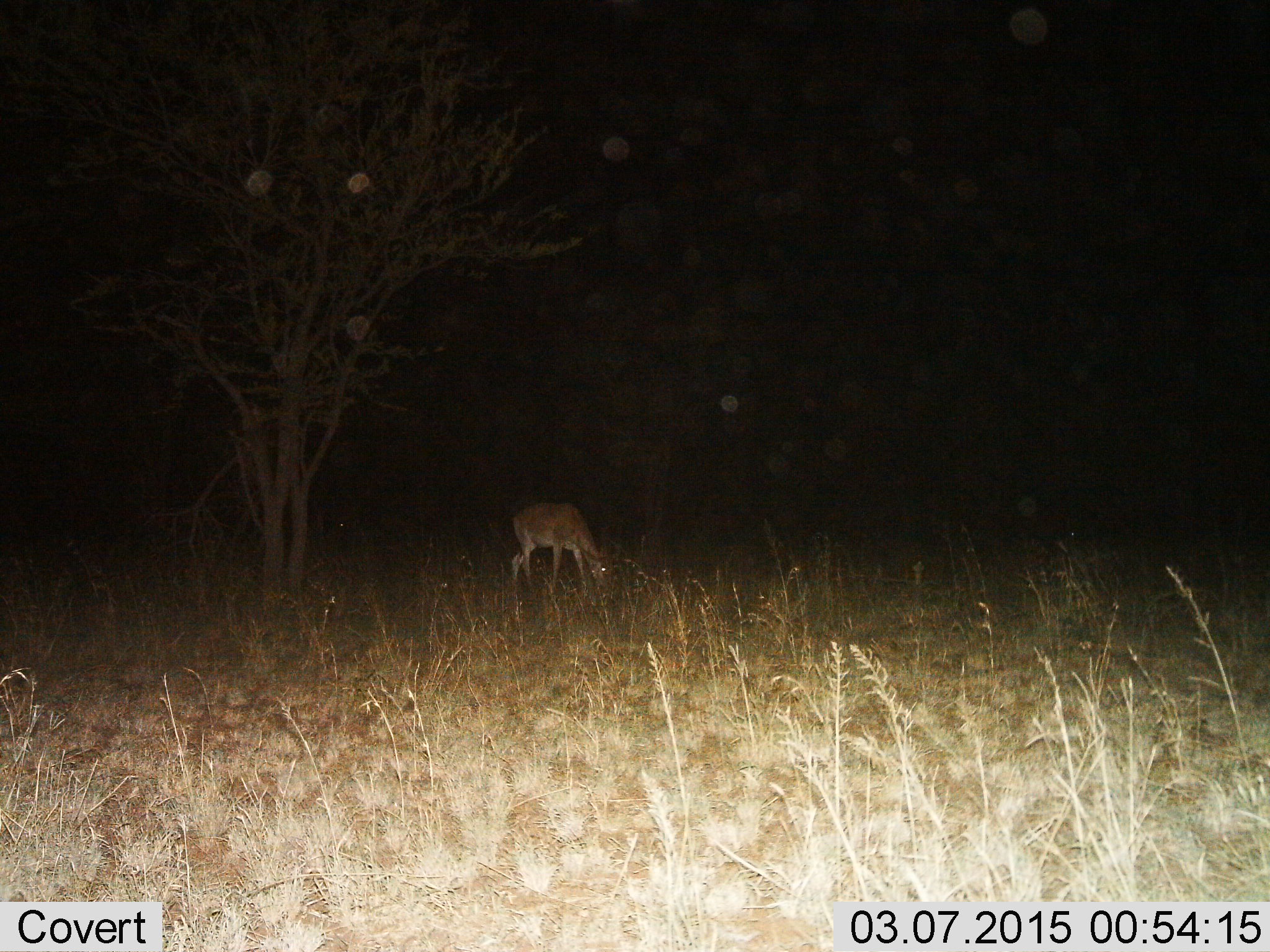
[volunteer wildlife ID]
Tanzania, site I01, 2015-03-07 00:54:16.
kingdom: Animalia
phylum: Chordata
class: Mammalia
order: Artiodactyla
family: Bovidae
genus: Redunca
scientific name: Redunca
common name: reedbuck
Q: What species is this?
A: Reedbuck (Redunca).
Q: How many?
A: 1.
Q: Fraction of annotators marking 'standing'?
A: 14%.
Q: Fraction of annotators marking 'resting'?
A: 0%.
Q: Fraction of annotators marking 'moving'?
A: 0%.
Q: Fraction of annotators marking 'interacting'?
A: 0%.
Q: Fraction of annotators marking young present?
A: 0%.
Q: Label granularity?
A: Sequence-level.